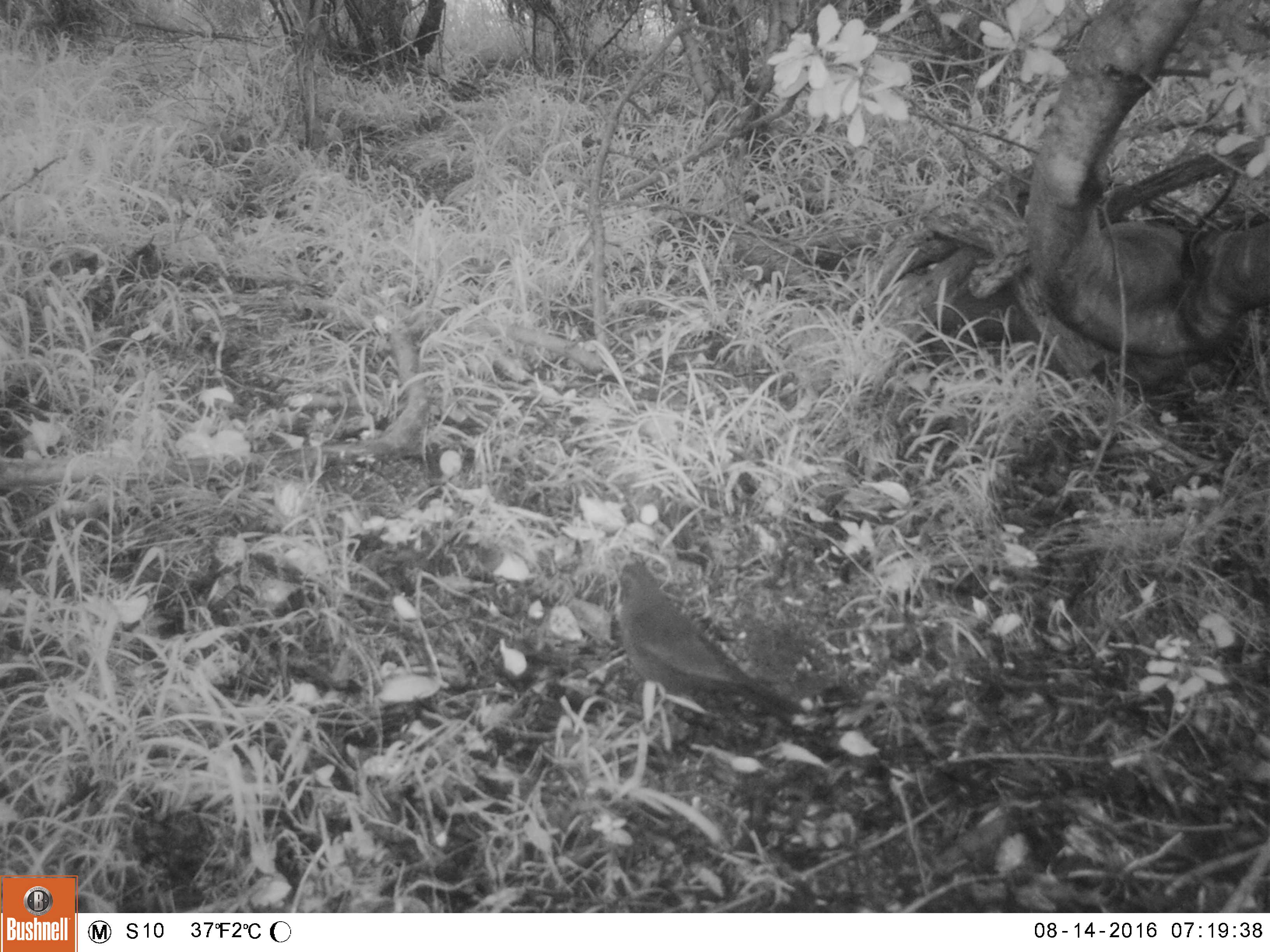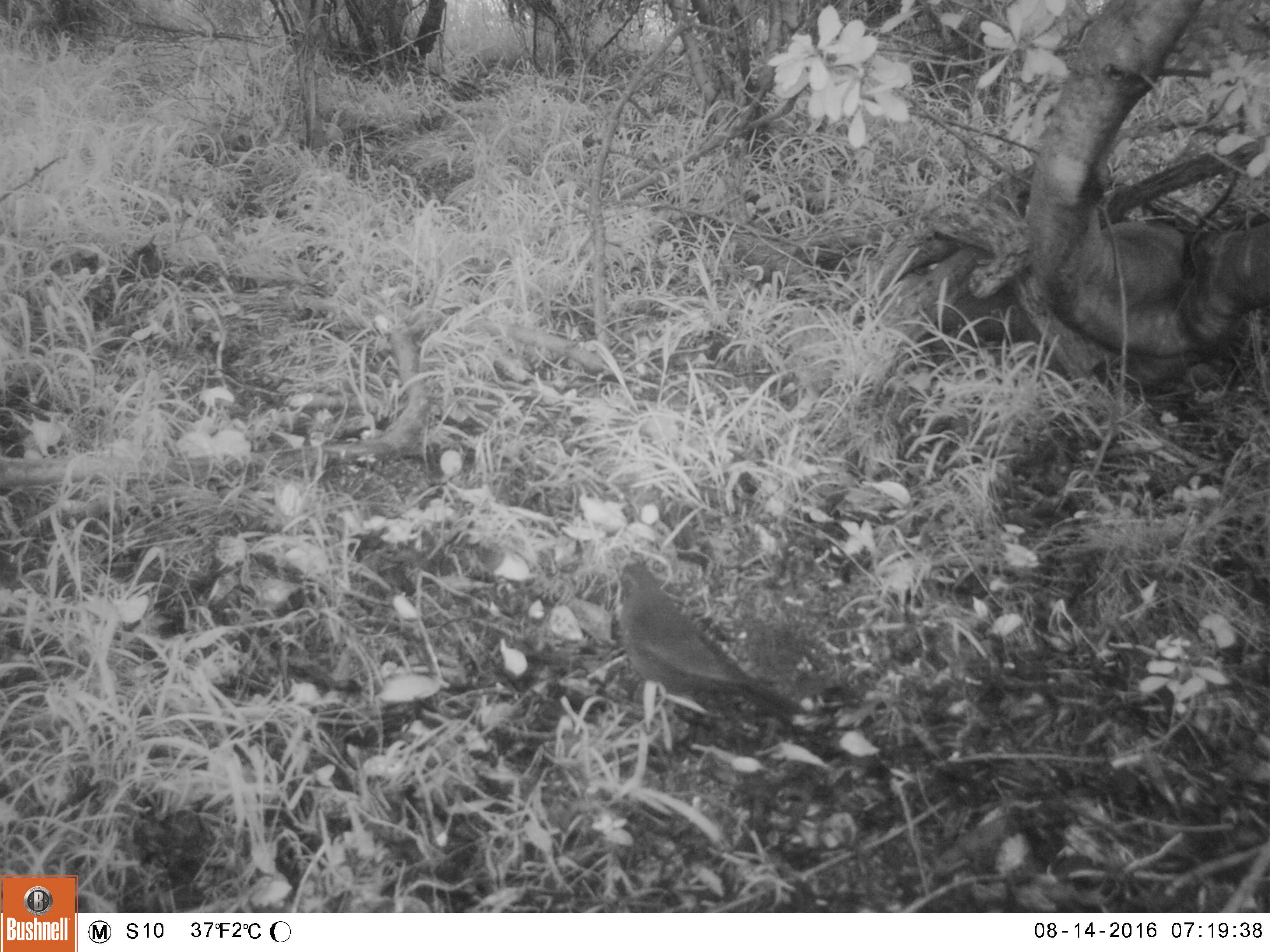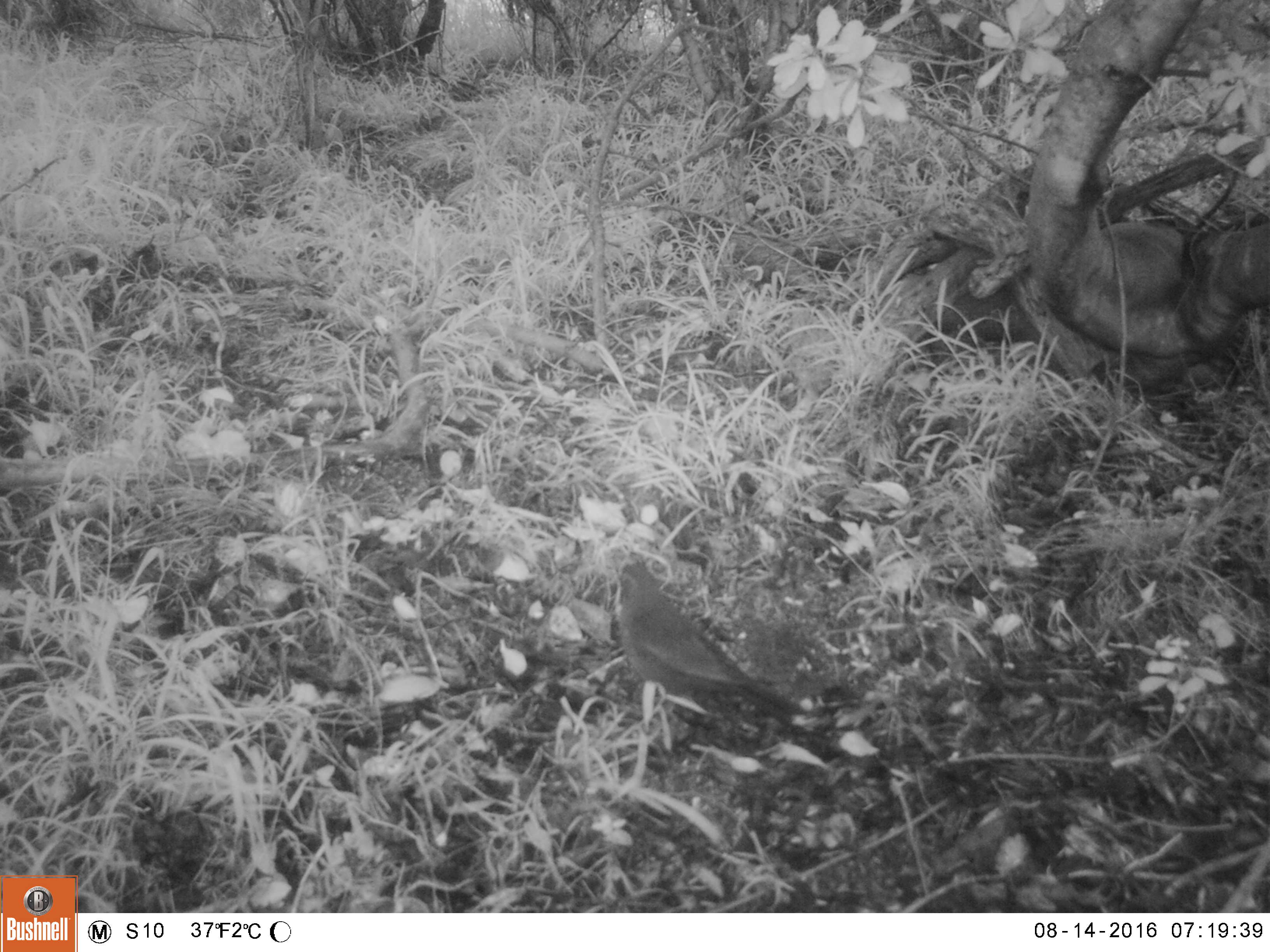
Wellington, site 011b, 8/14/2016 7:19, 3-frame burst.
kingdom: Animalia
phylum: Chordata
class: Aves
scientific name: Aves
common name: bird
Bird (Aves).